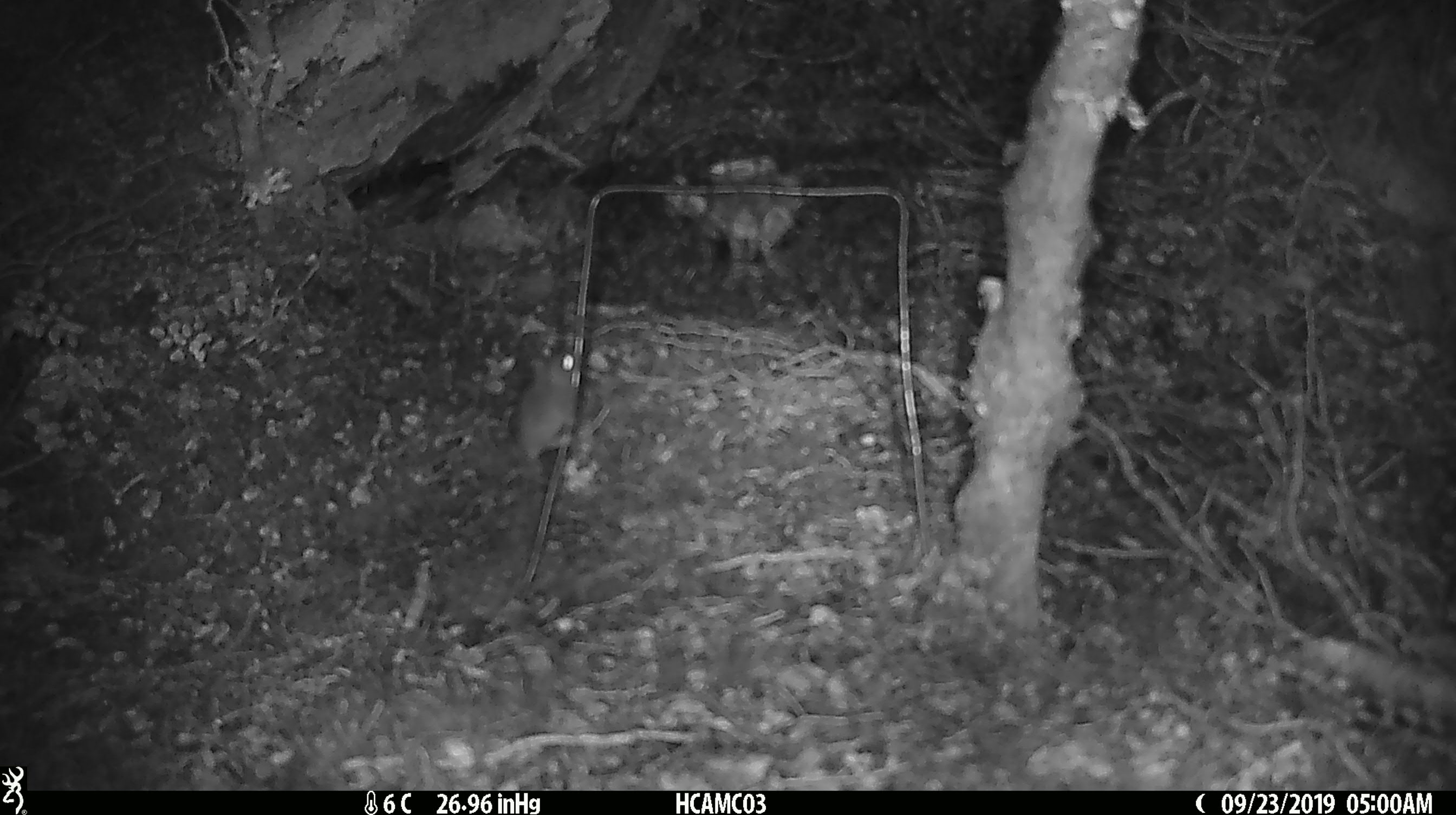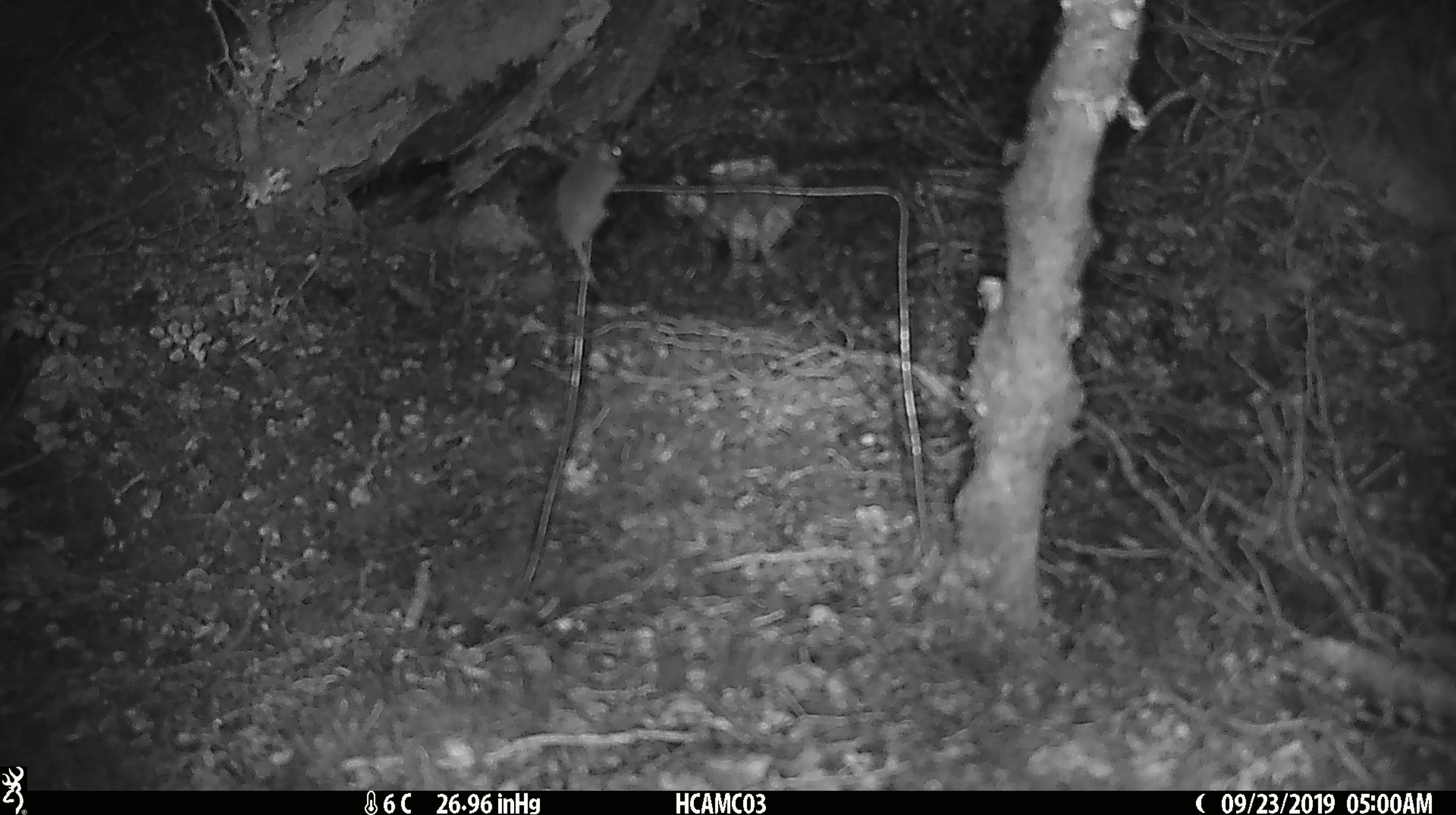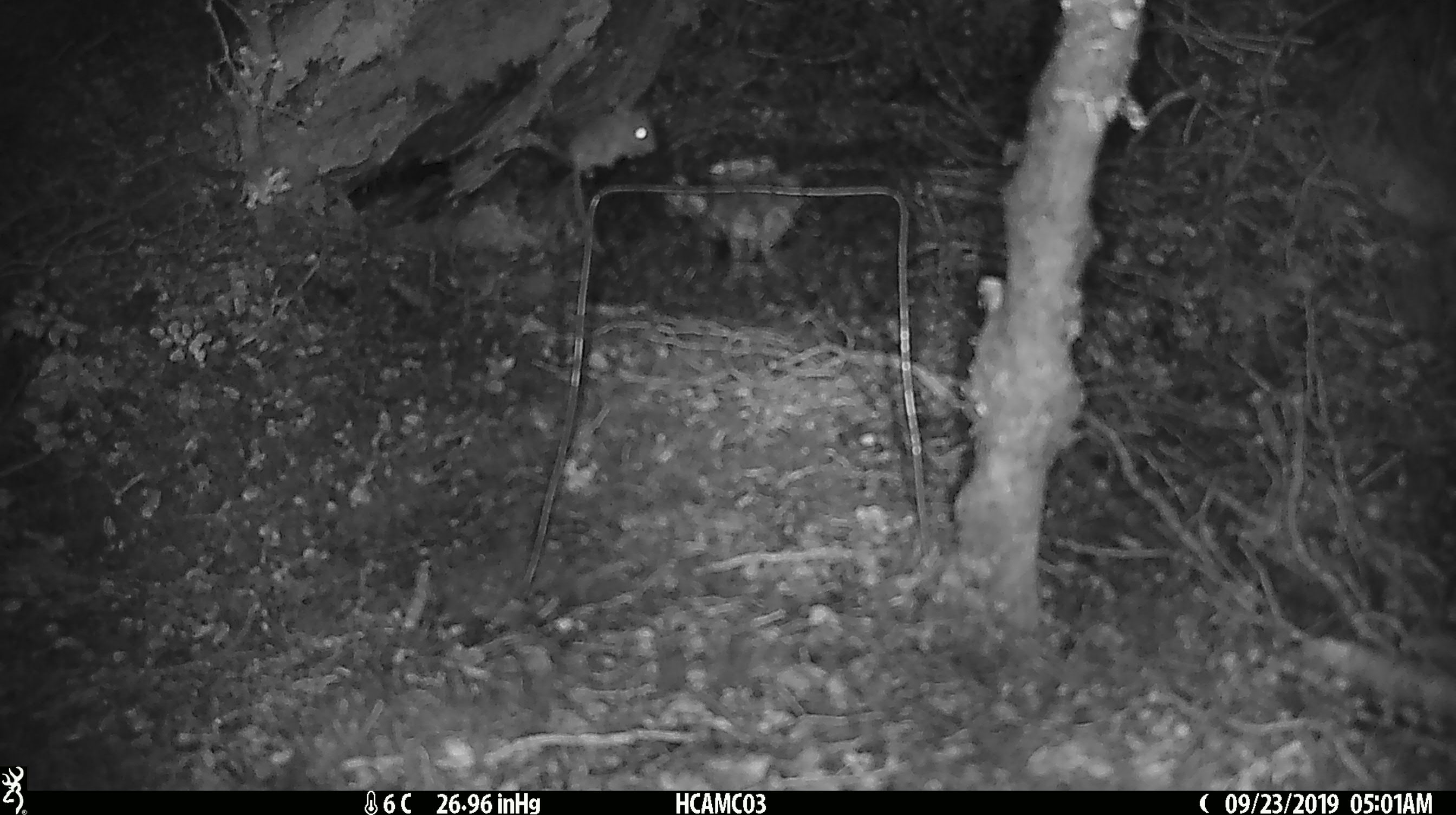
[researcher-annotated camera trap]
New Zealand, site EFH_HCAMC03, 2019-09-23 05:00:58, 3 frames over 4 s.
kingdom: Animalia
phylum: Chordata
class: Mammalia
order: Rodentia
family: Muridae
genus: Mus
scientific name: Mus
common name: mouse